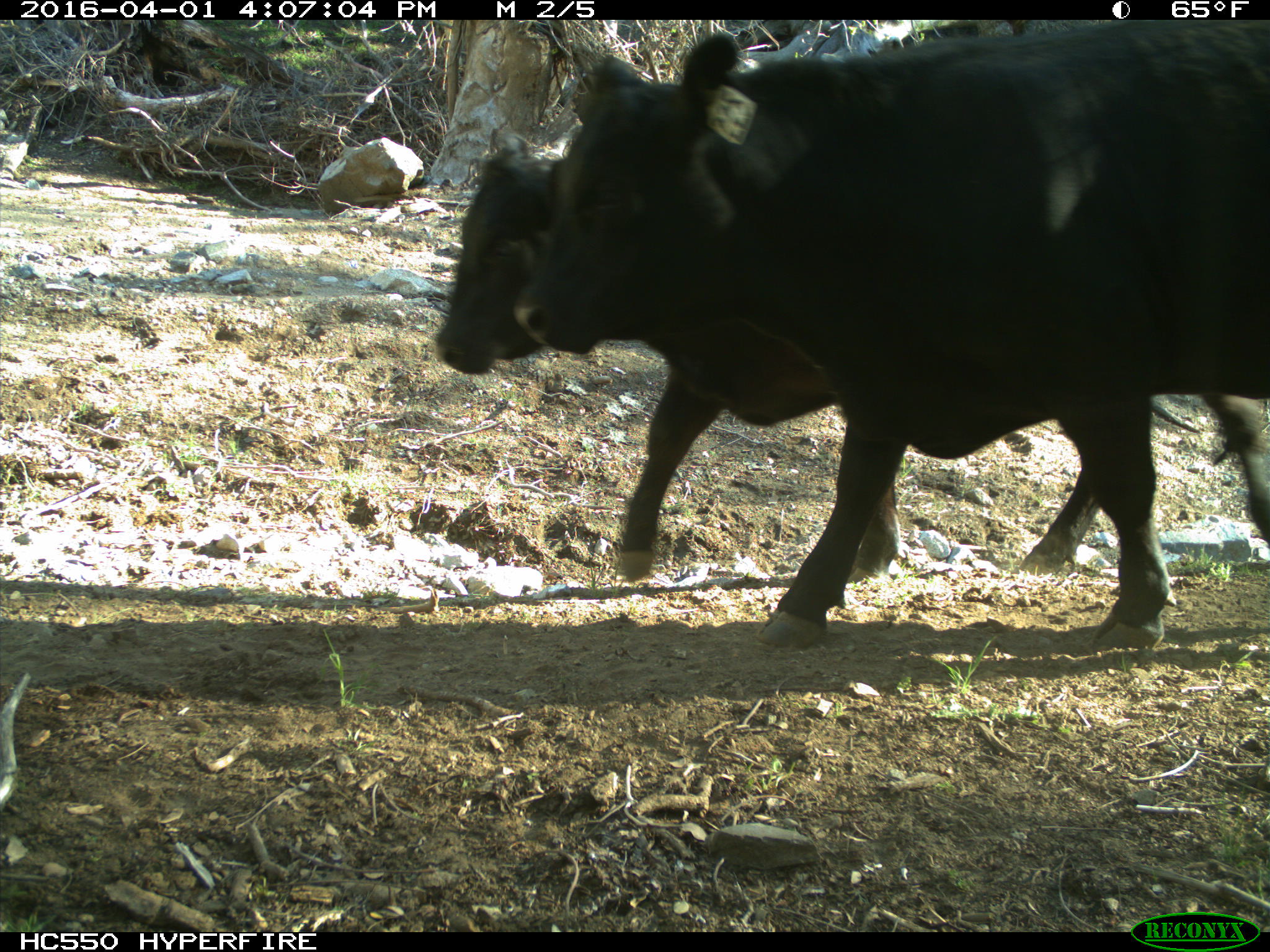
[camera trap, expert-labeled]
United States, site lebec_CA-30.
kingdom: Animalia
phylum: Chordata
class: Mammalia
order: Artiodactyla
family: Bovidae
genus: Bos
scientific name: Bos taurus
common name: domestic cow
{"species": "Bos taurus (domestic cow)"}